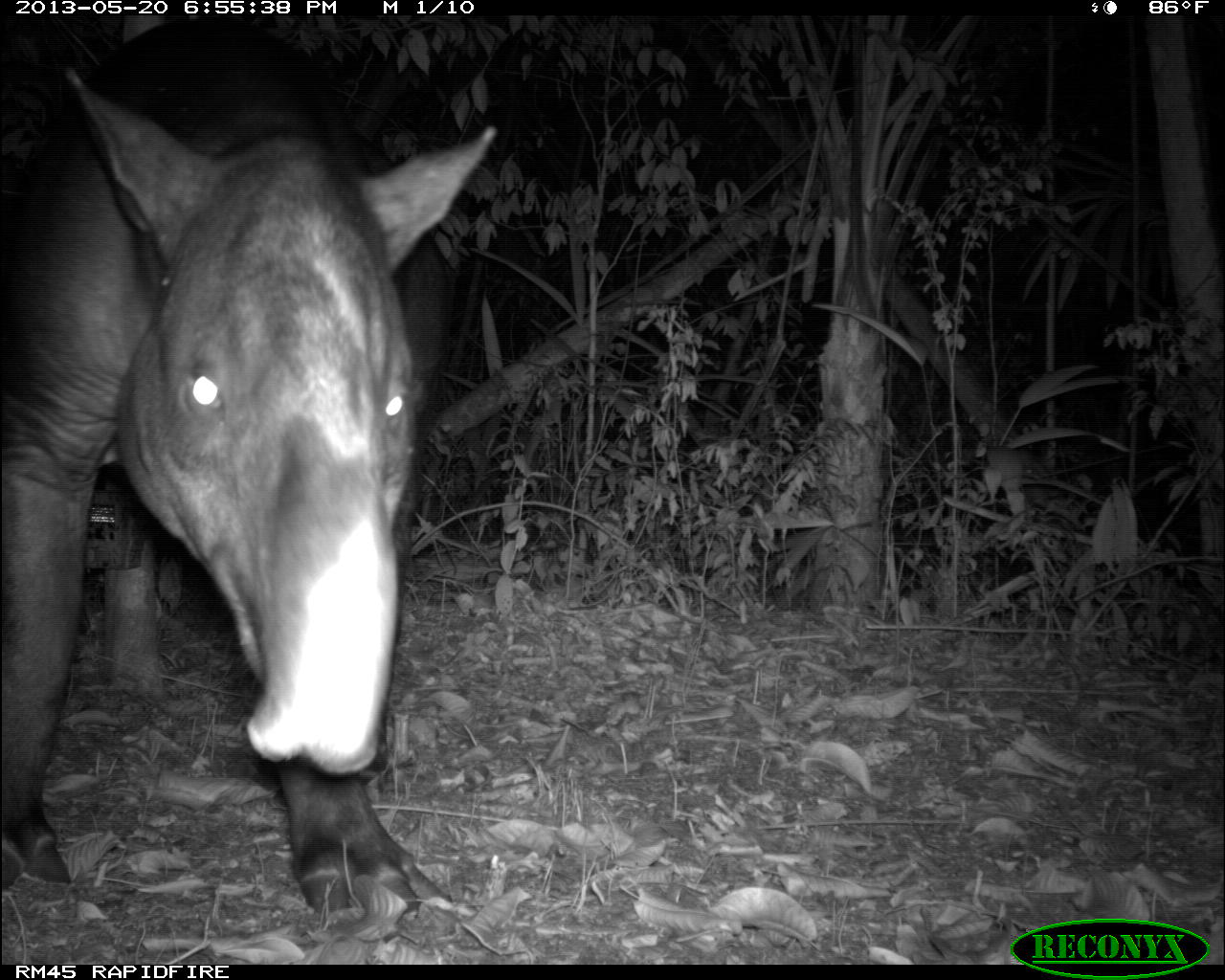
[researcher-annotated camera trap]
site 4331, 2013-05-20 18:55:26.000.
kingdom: Animalia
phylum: Chordata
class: Mammalia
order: Perissodactyla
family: Tapiridae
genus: Tapirus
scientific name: Tapirus bairdii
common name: baird's tapir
Tapirus bairdii (baird's tapir), count 1, sex male.